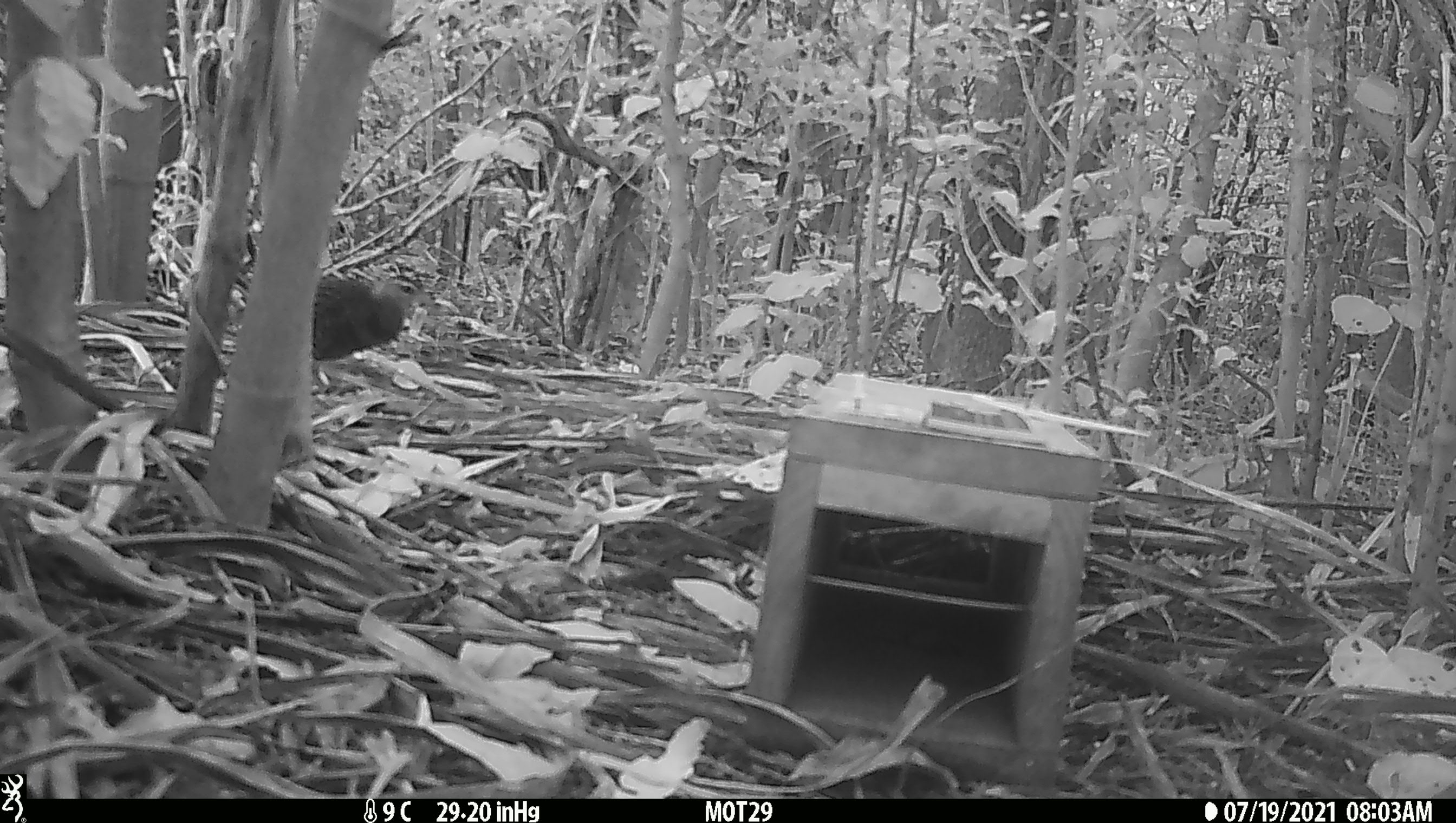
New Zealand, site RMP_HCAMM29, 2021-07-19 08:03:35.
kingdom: Animalia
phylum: Chordata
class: Aves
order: Passeriformes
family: Callaeidae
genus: Philesturnus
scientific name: Philesturnus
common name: saddlebacks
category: tieke